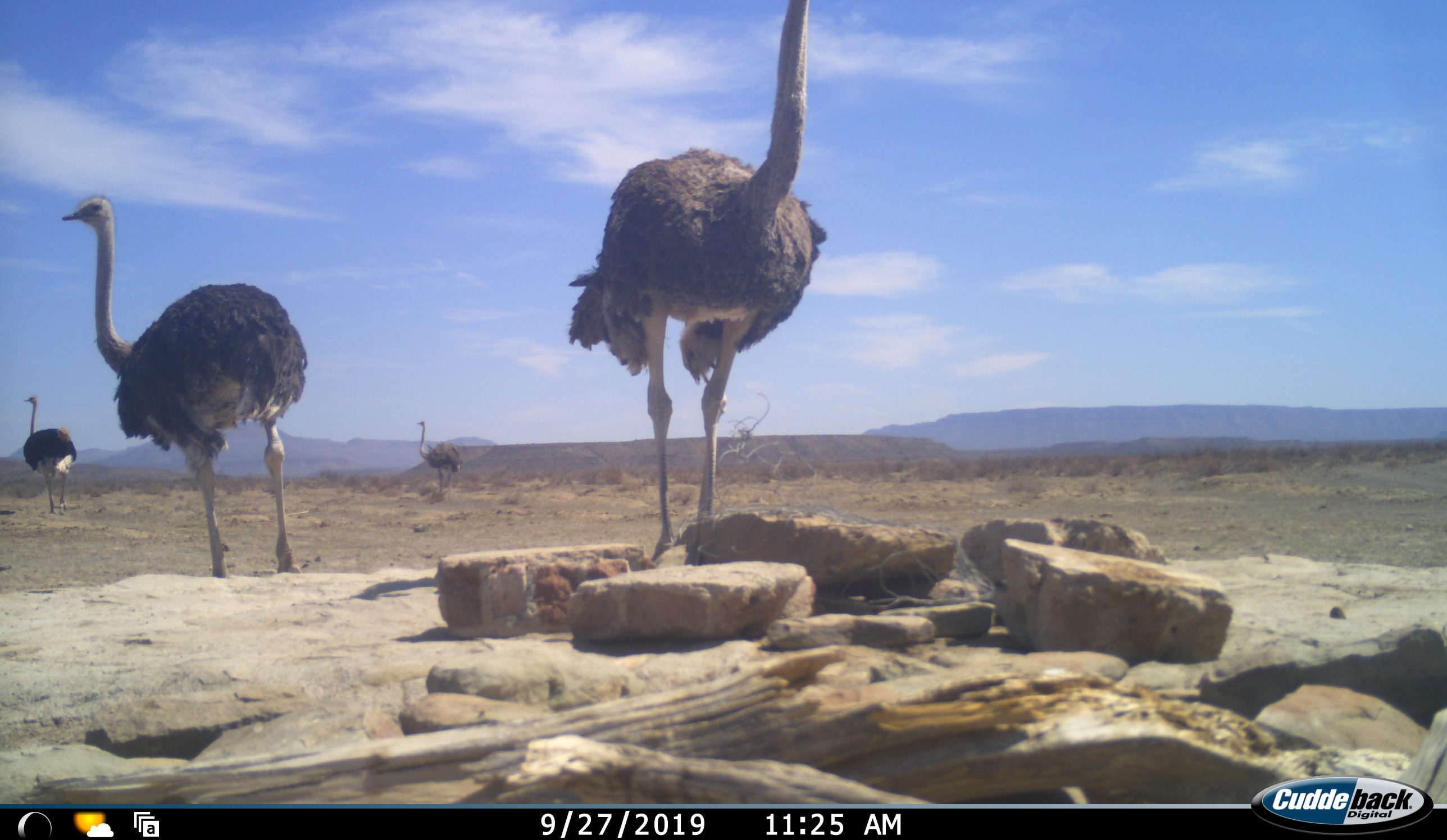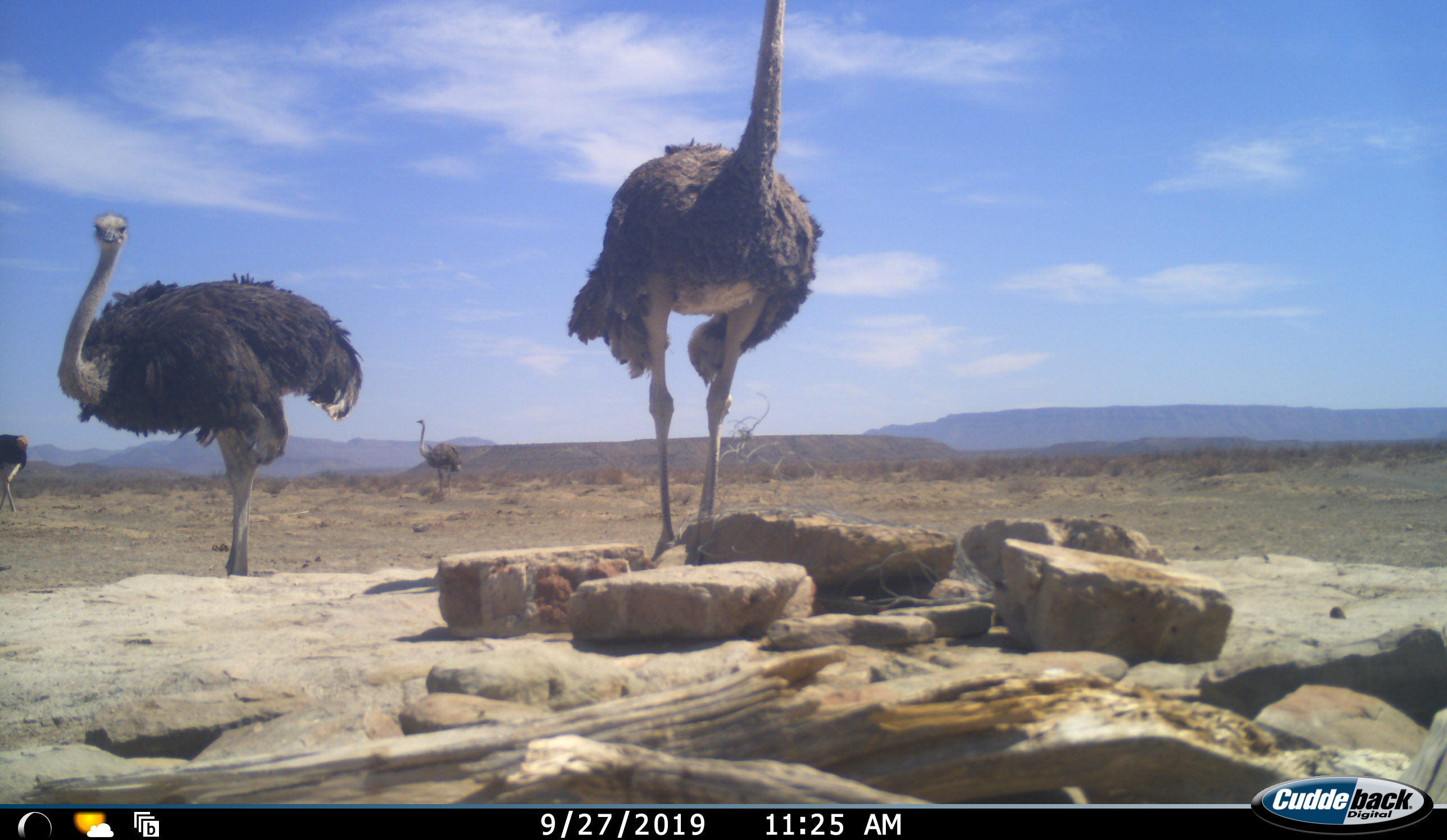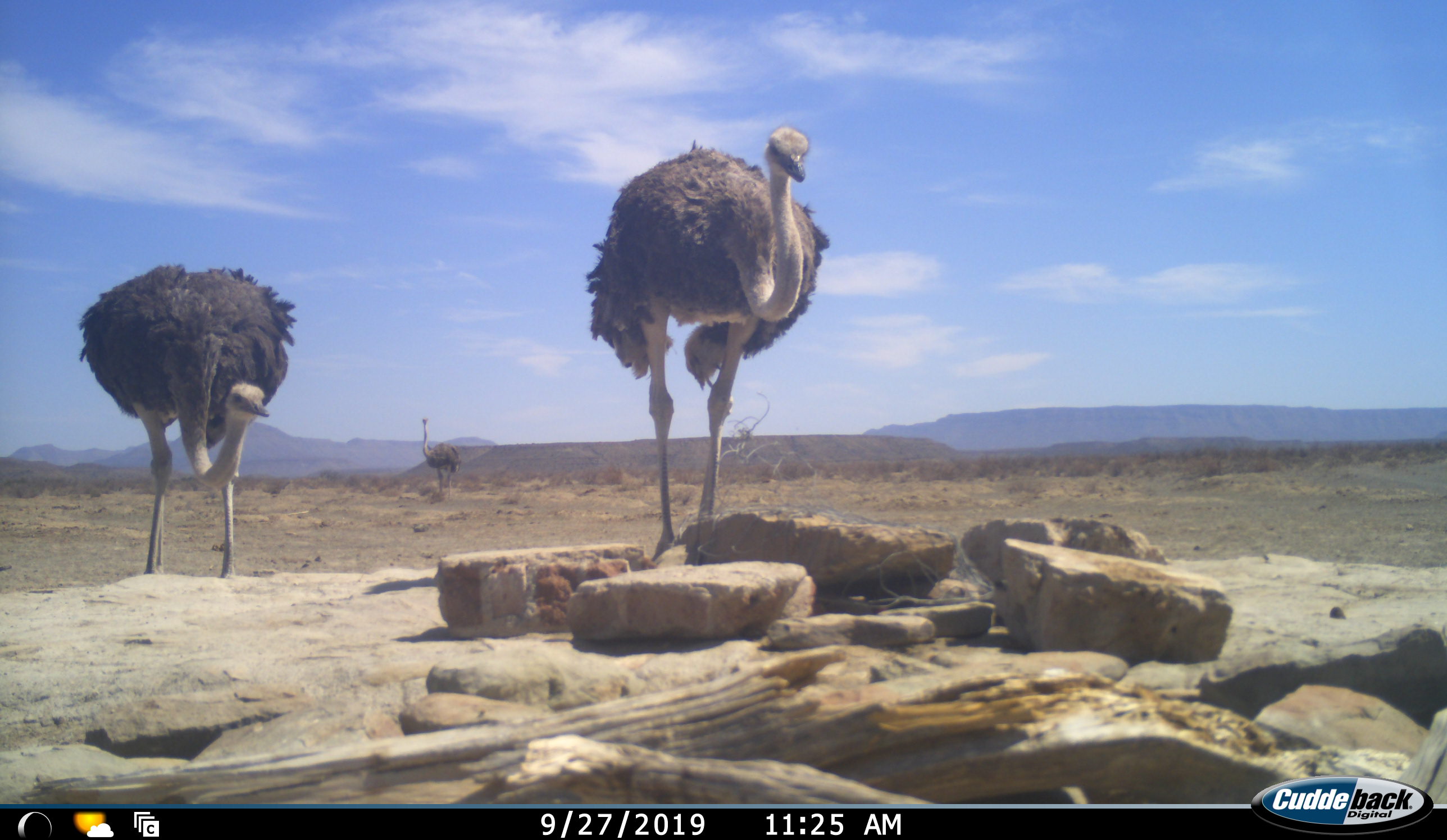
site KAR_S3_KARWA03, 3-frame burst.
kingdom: Animalia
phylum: Chordata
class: Aves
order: Struthioniformes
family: Struthionidae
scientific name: Struthionidae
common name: ostrich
Ostrich (Struthionidae), count 4. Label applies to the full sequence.